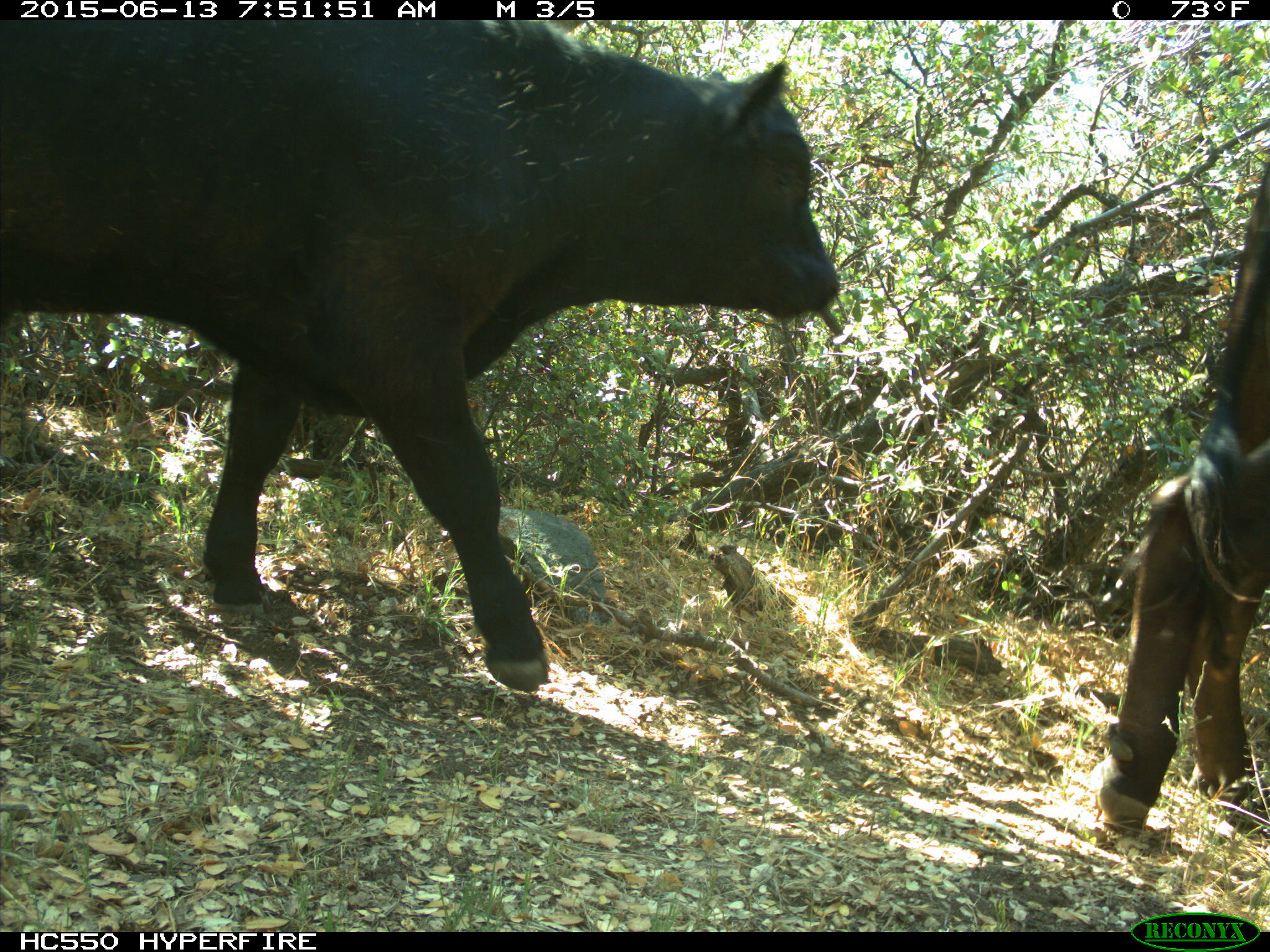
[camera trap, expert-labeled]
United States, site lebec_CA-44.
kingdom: Animalia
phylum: Chordata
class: Mammalia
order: Artiodactyla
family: Bovidae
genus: Bos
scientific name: Bos taurus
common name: domestic cow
Bos taurus (domestic cow).